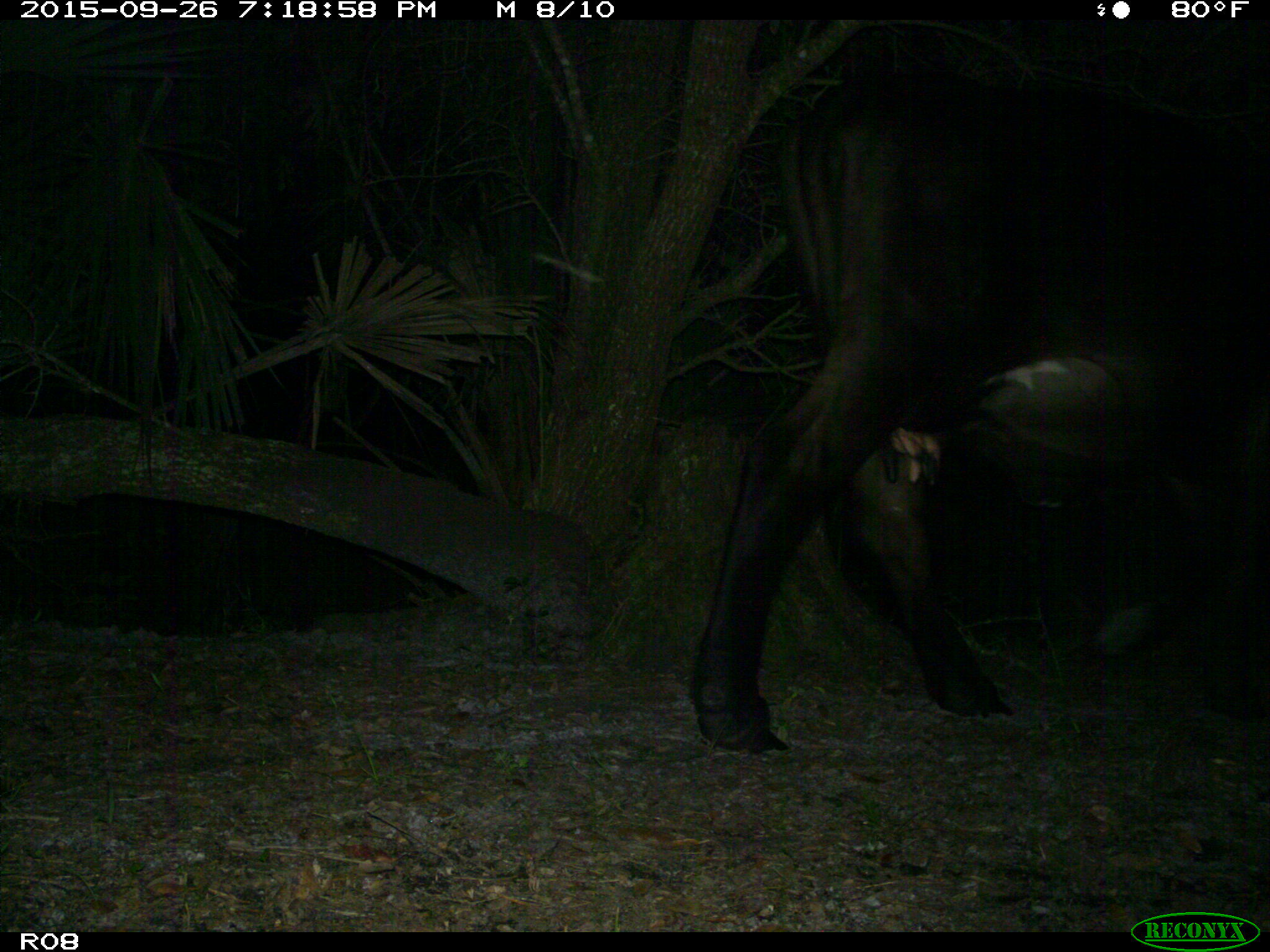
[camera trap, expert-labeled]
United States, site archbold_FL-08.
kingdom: Animalia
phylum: Chordata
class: Mammalia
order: Artiodactyla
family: Bovidae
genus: Bos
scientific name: Bos taurus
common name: domestic cow